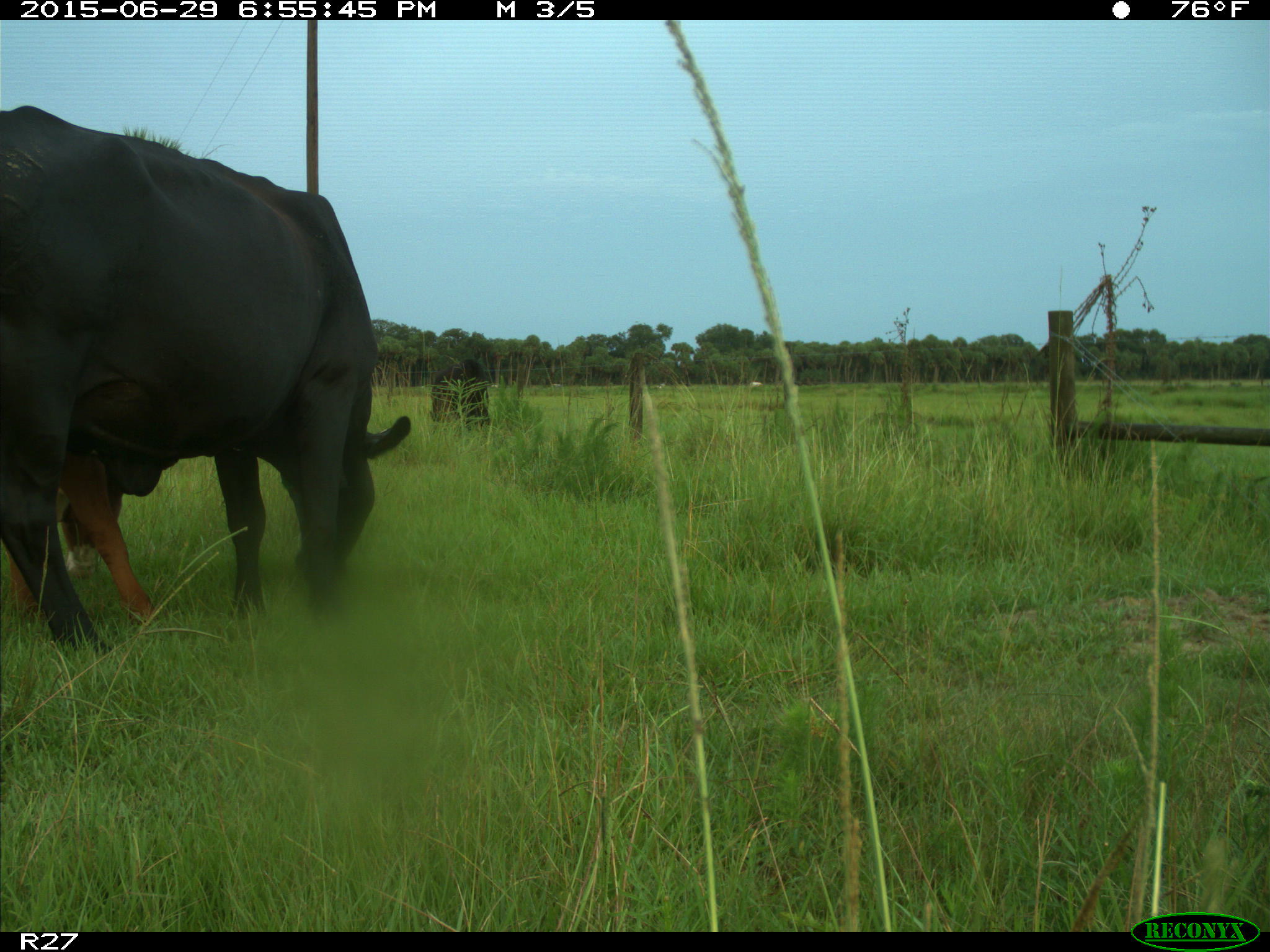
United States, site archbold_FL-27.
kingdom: Animalia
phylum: Chordata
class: Mammalia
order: Artiodactyla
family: Bovidae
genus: Bos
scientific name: Bos taurus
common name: domestic cow